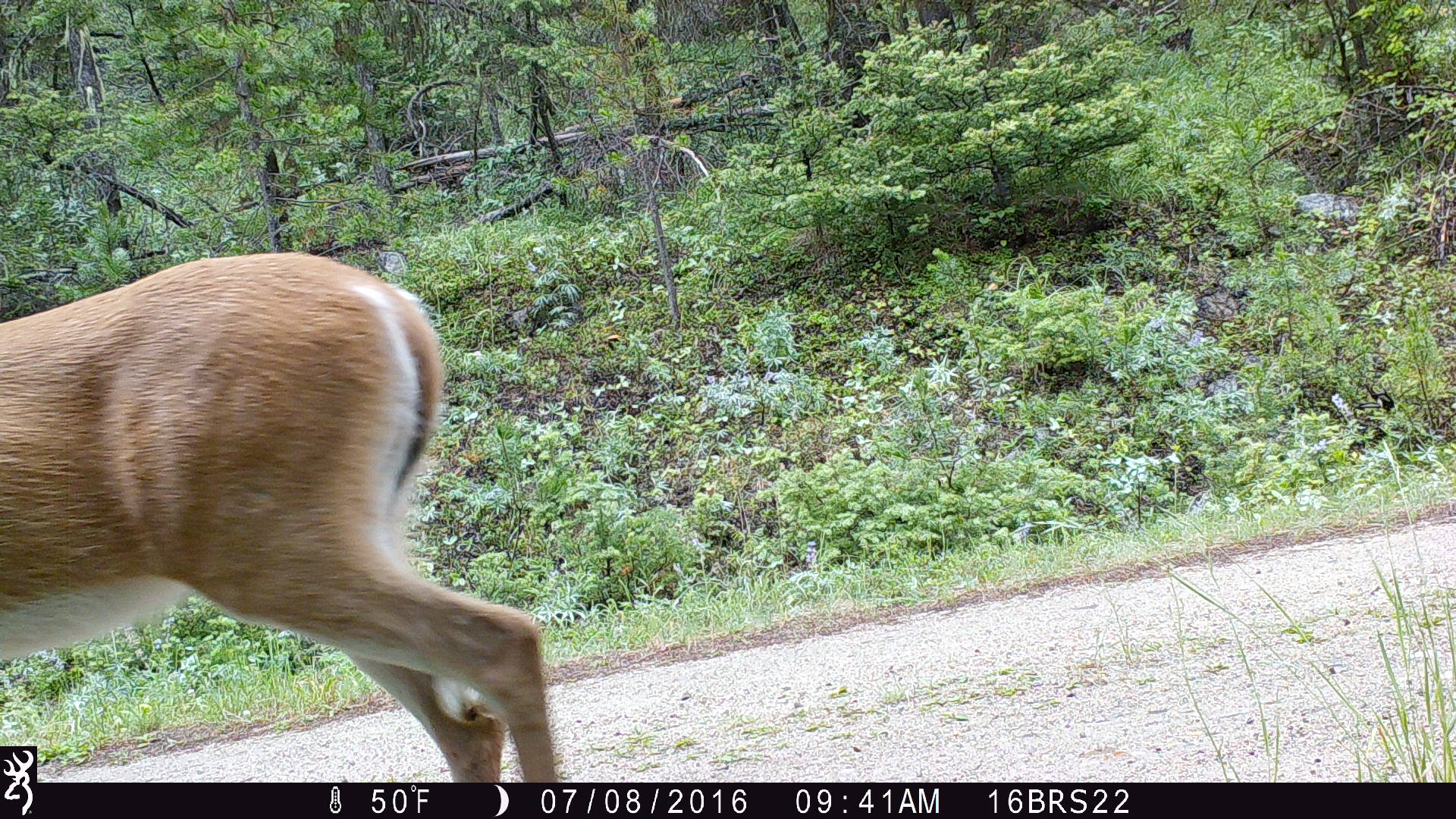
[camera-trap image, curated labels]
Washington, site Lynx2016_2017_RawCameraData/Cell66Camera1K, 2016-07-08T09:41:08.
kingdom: Animalia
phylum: Chordata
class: Mammalia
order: Artiodactyla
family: Cervidae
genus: Odocoileus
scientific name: Odocoileus virginianus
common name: white-tailed deer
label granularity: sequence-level